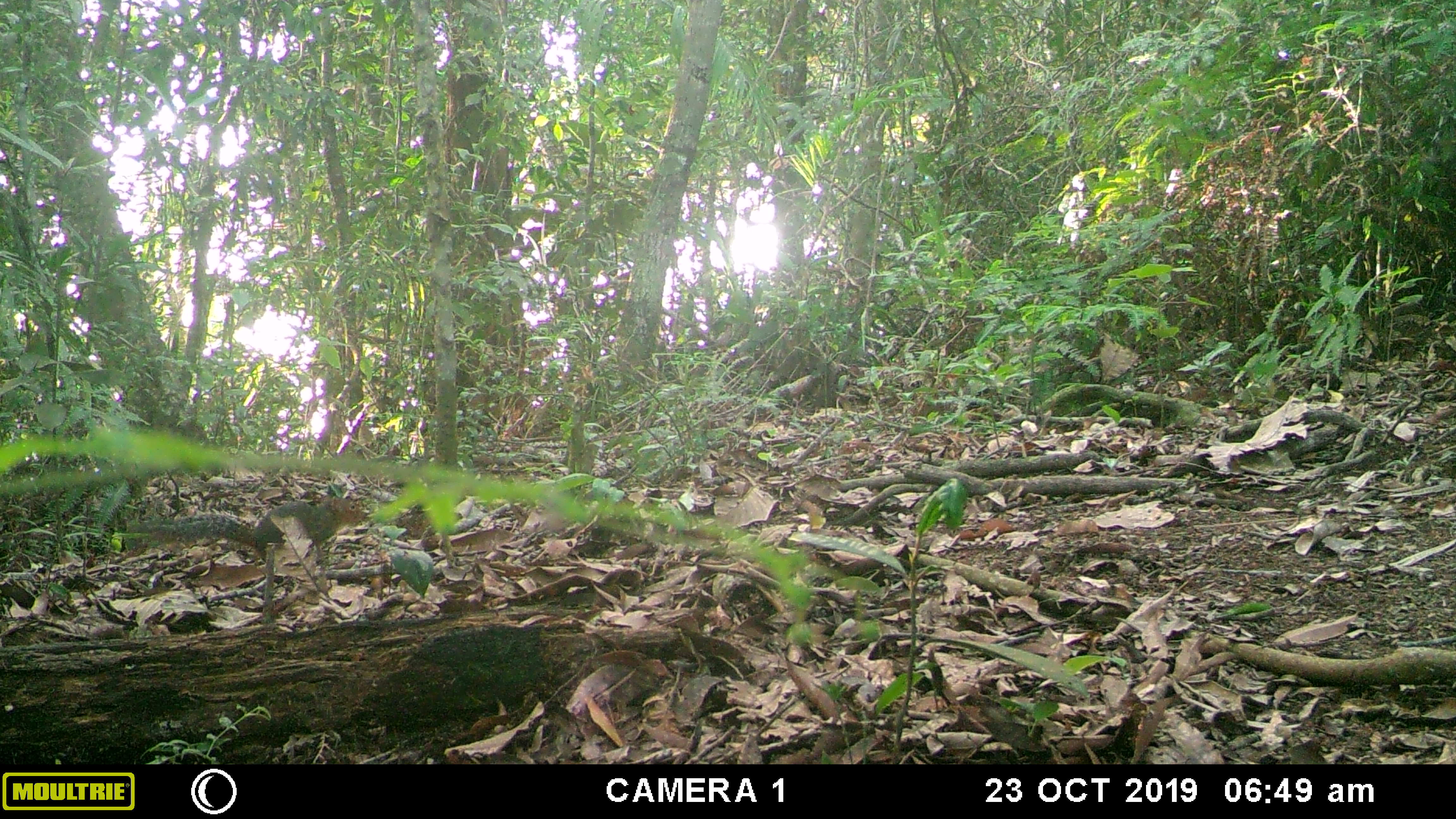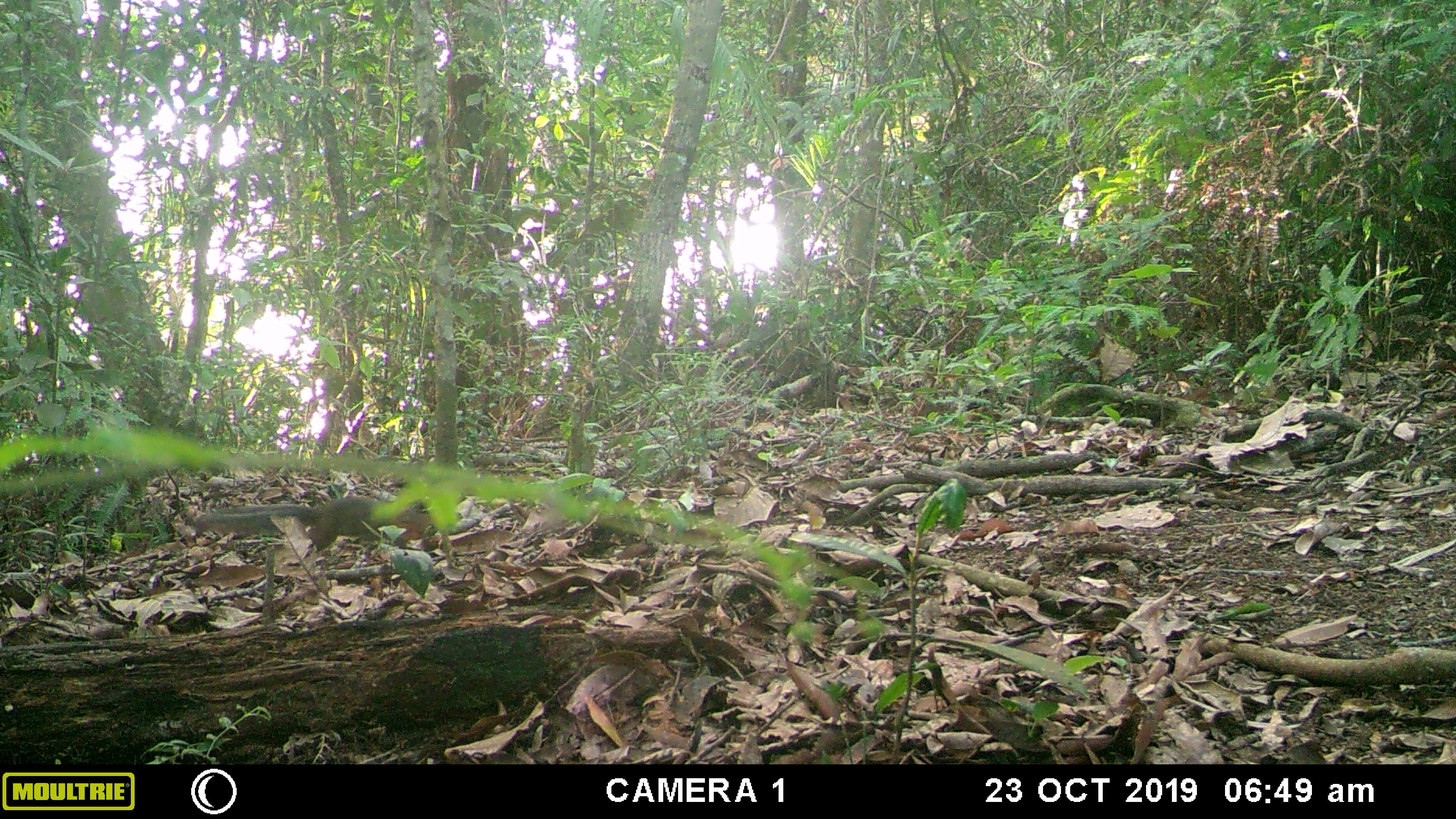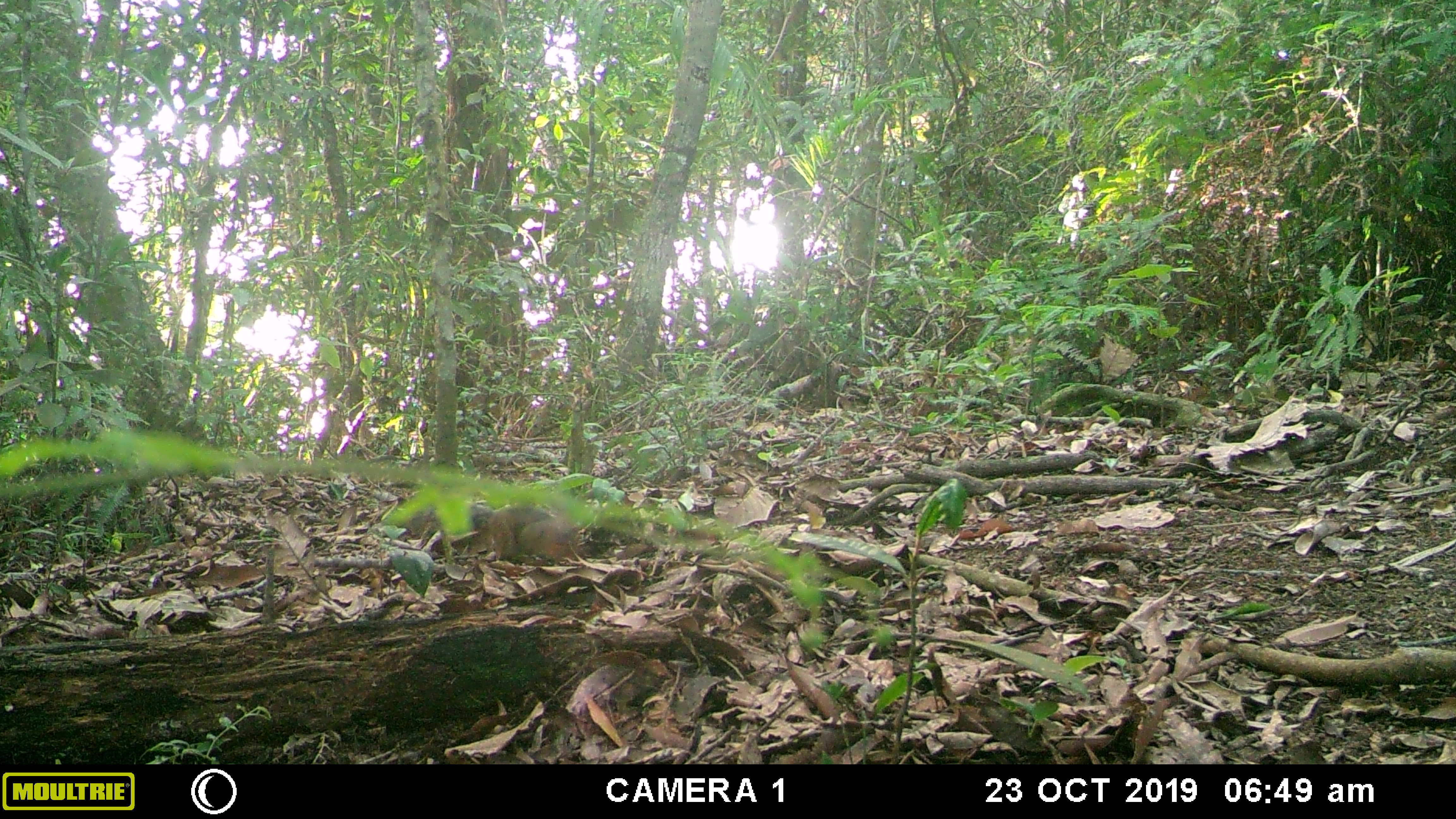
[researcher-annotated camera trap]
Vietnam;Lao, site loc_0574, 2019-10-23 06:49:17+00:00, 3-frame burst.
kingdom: Animalia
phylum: Chordata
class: Mammalia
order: Rodentia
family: Sciuridae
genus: Dremomys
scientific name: Dremomys rufigenis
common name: red-cheeked squirrel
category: red cheeked squirrel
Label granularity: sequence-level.